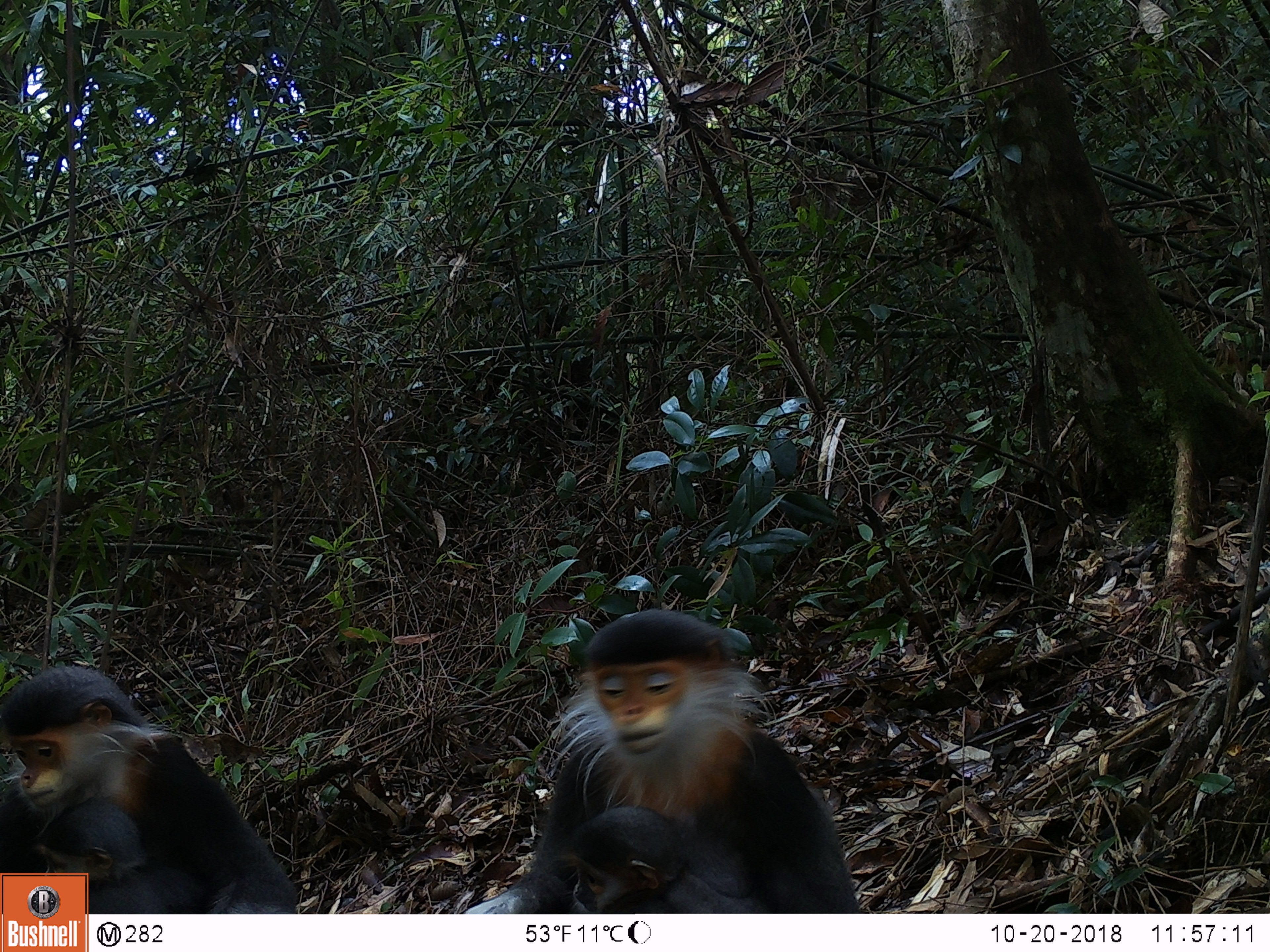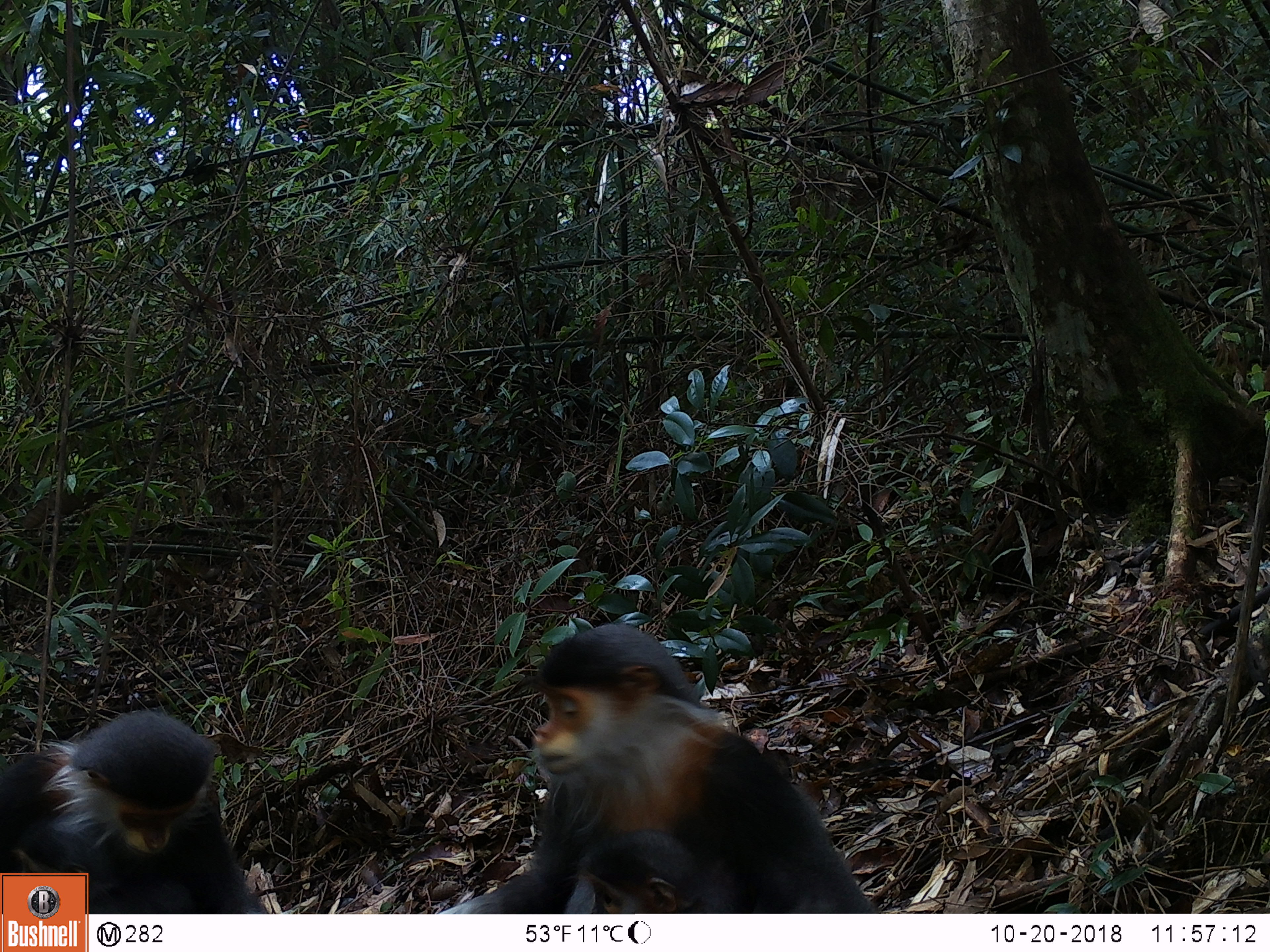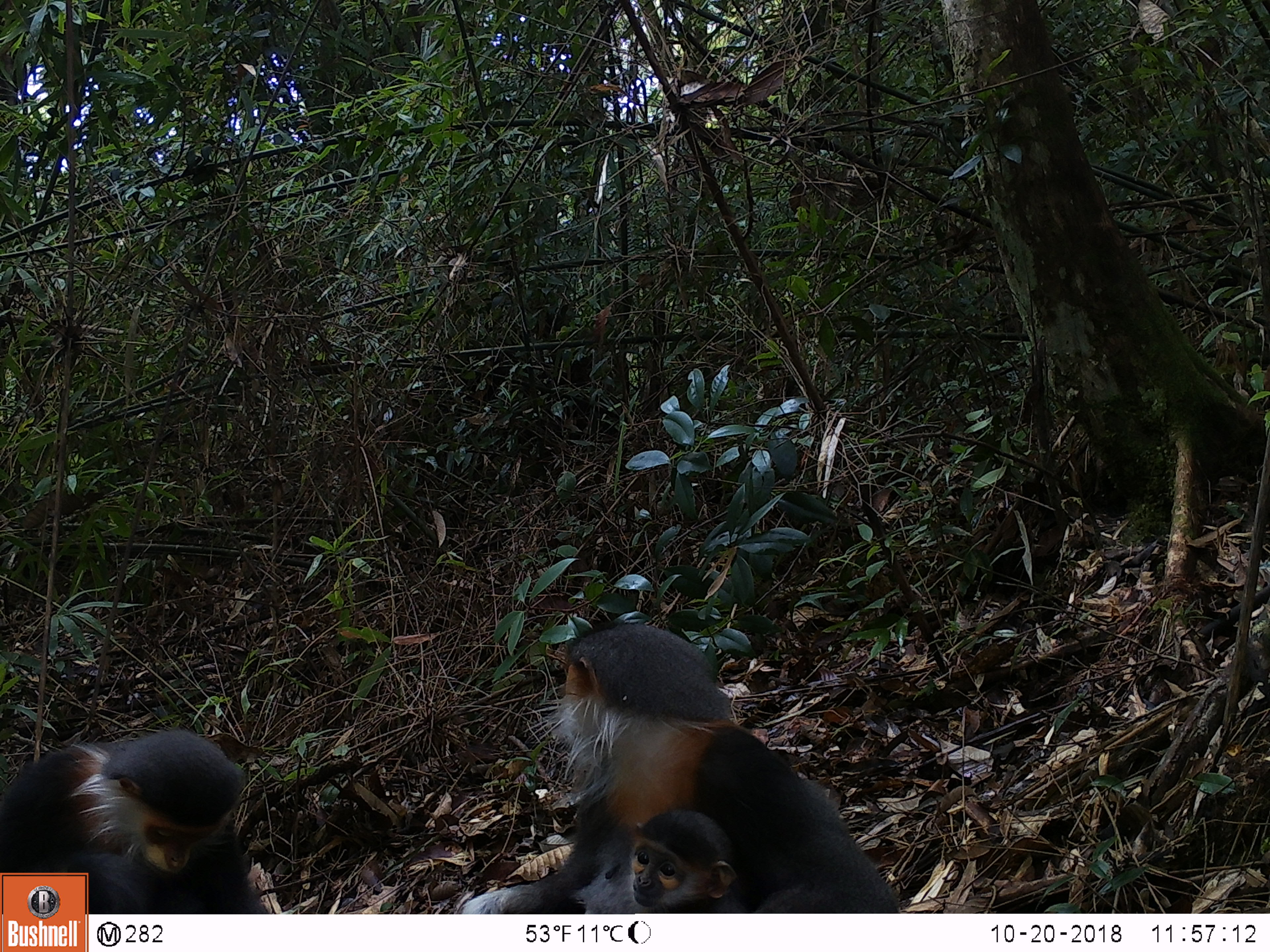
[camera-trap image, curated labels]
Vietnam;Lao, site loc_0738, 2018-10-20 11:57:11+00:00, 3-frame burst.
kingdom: Animalia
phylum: Chordata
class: Mammalia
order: Primates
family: Cercopithecidae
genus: Pygathrix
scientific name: Pygathrix nemaeus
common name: red-shanked douc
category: red shanked douc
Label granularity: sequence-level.